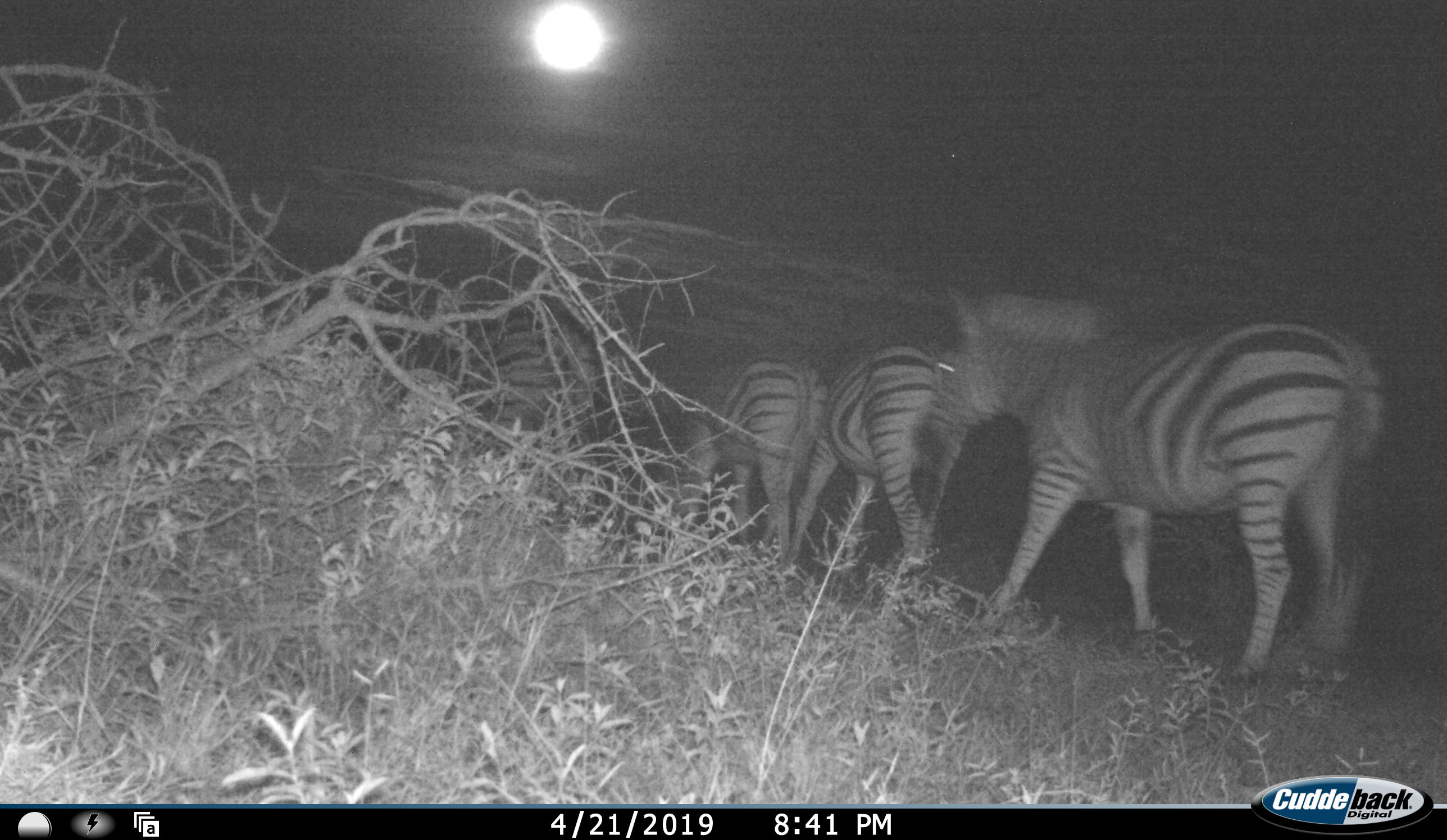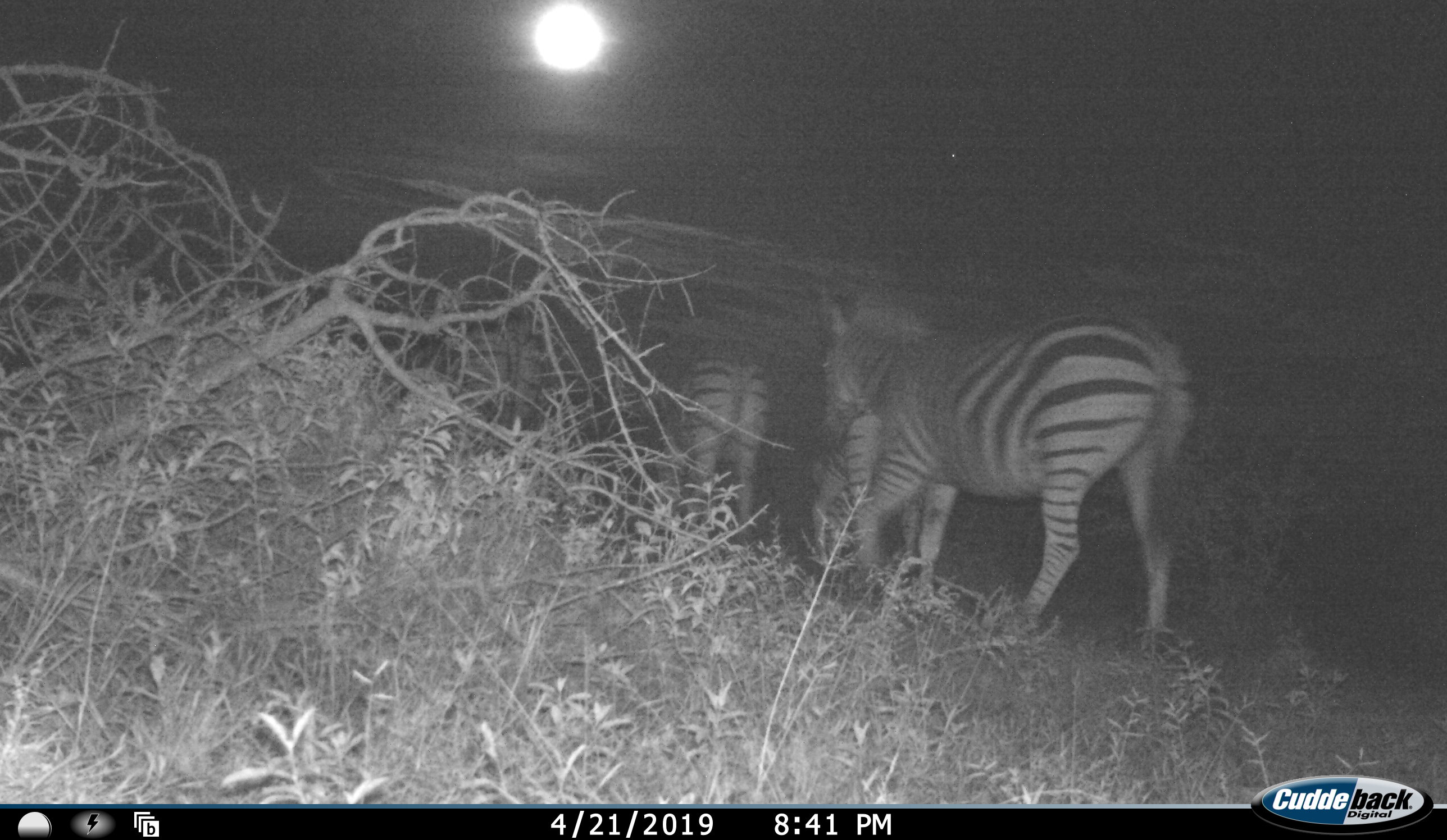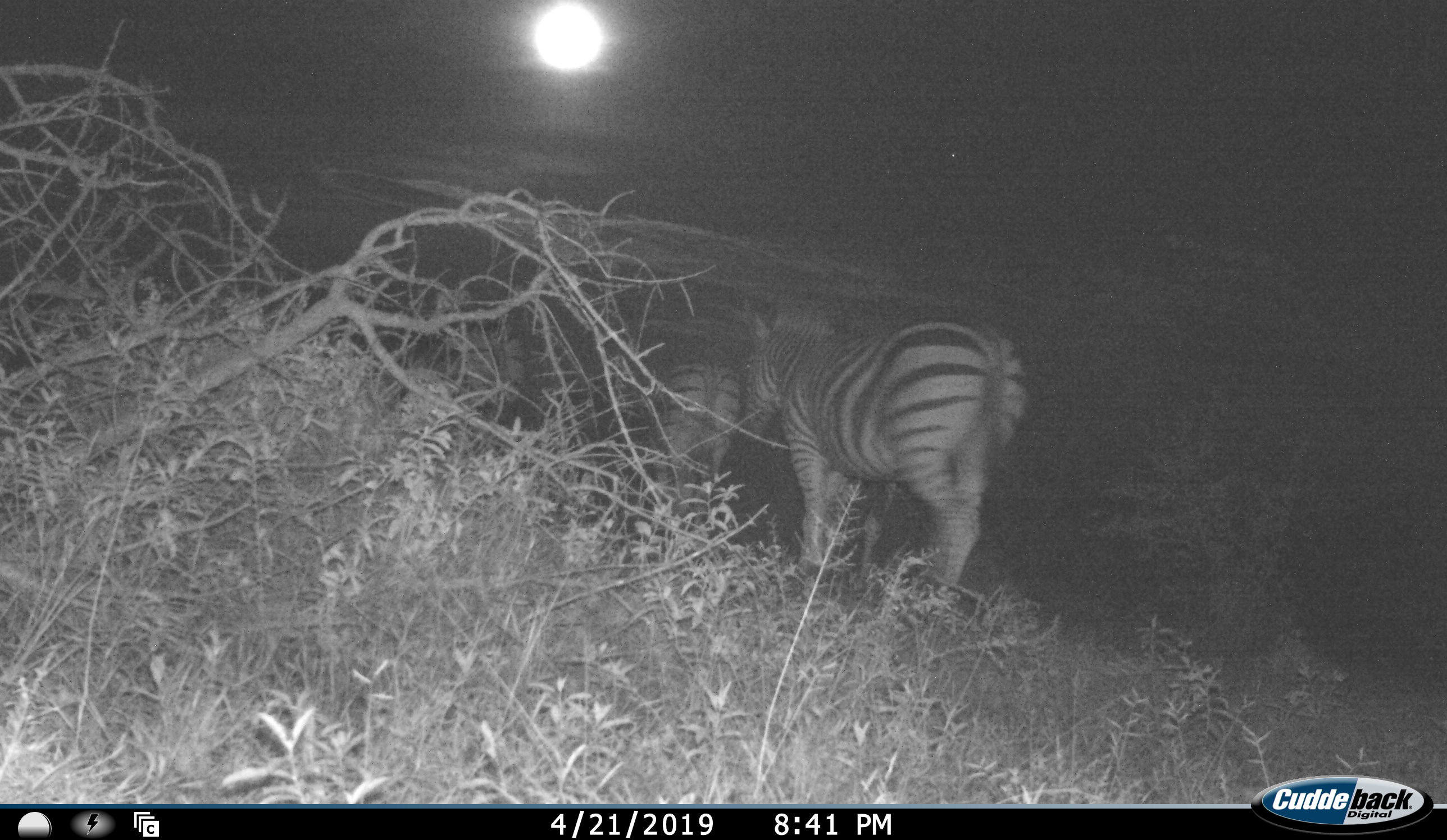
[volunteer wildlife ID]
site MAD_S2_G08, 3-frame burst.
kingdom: Animalia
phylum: Chordata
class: Mammalia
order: Perissodactyla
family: Equidae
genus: Equus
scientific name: Equus quagga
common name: plains zebra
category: zebraplains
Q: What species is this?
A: Zebraplains (plains zebra) (Equus quagga).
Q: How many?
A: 4.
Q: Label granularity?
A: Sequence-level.